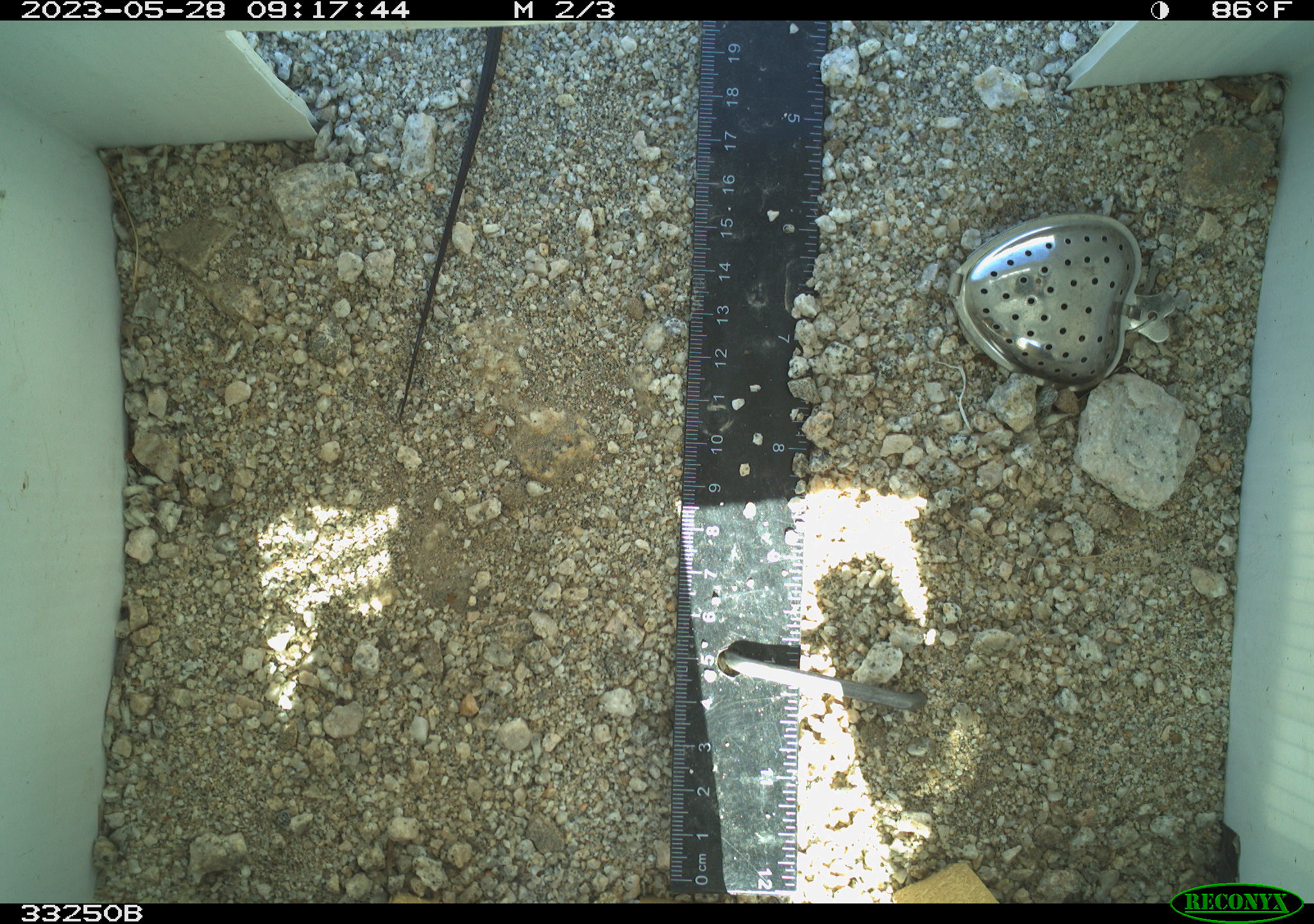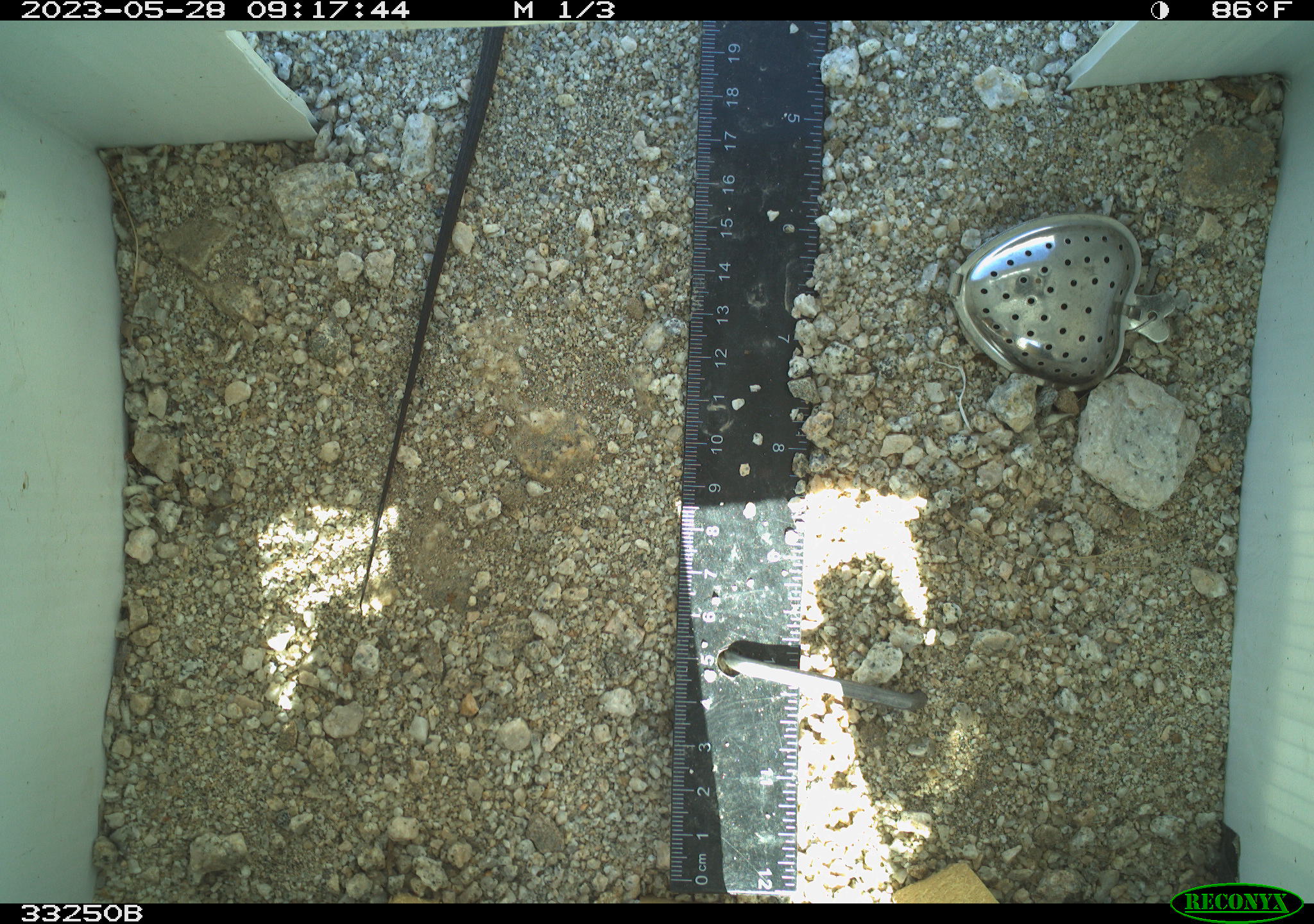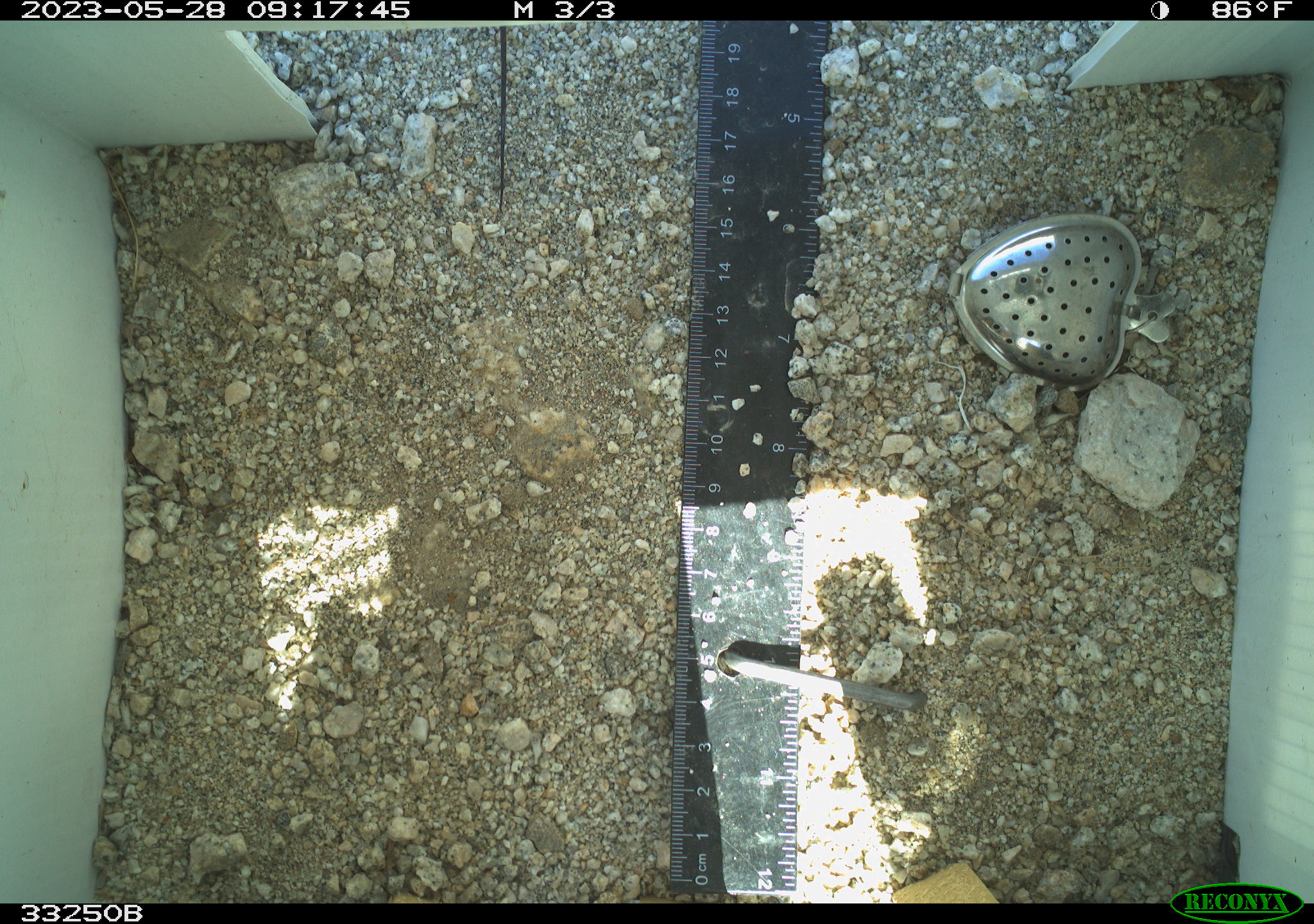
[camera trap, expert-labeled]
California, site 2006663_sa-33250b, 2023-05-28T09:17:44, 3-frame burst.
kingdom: Animalia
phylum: Chordata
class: Reptilia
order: Squamata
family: Teiidae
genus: Aspidoscelis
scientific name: Aspidoscelis tigris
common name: western whiptail